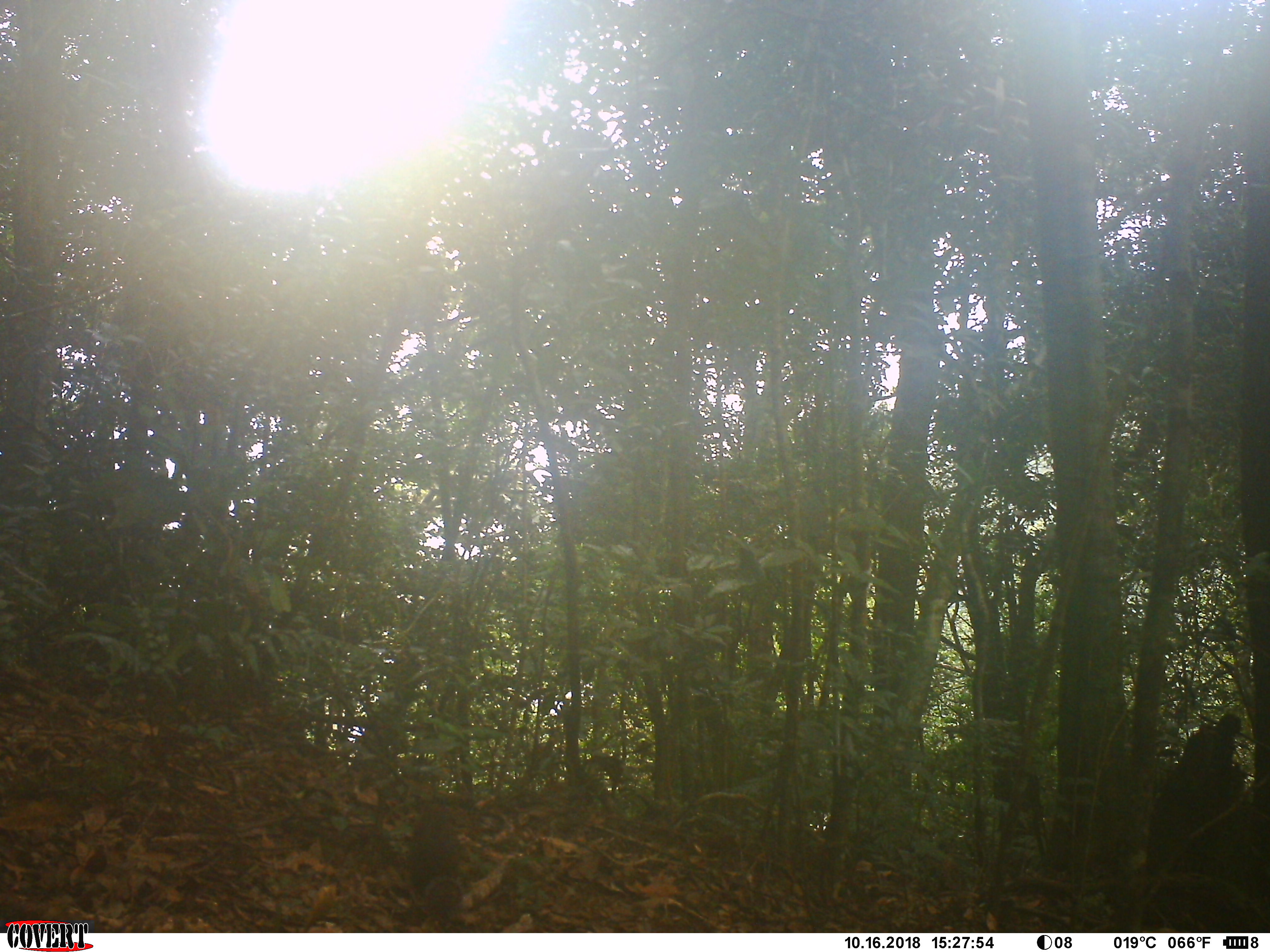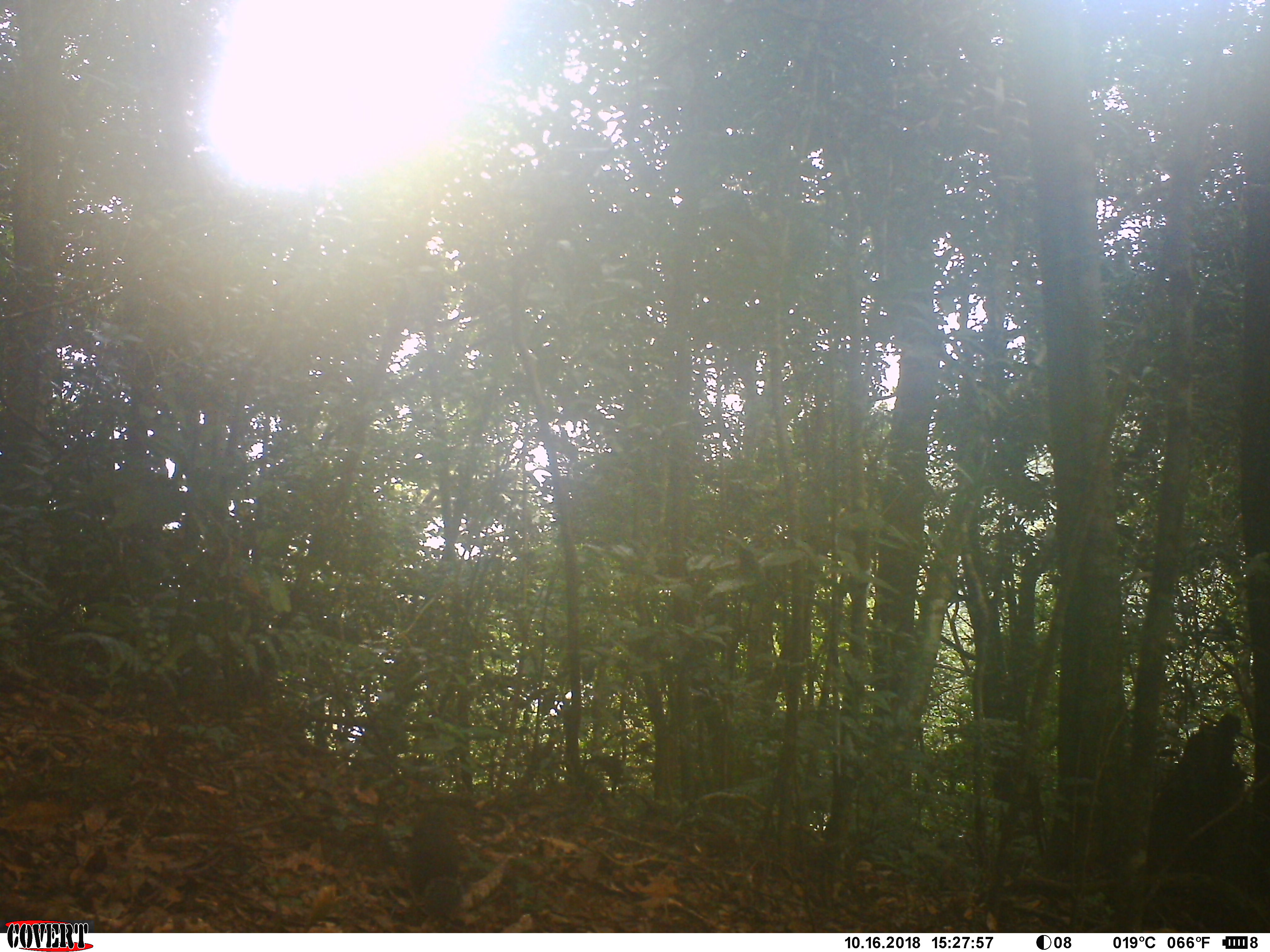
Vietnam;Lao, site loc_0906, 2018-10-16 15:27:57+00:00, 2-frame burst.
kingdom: Animalia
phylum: Chordata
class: Mammalia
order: Rodentia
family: Sciuridae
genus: Dremomys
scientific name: Dremomys rufigenis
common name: red-cheeked squirrel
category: red cheeked squirrel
Red cheeked squirrel (red-cheeked squirrel) (Dremomys rufigenis). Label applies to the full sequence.